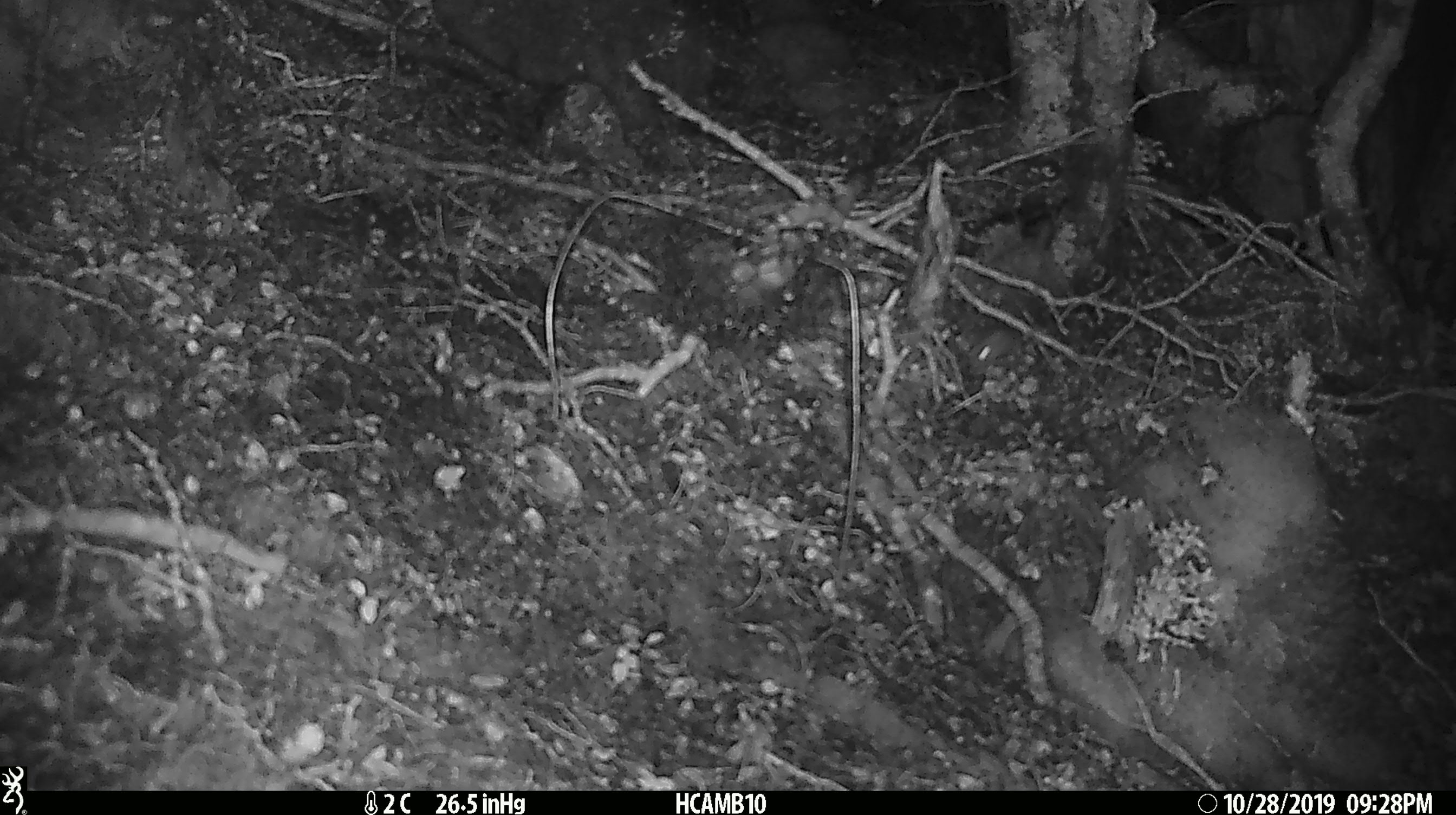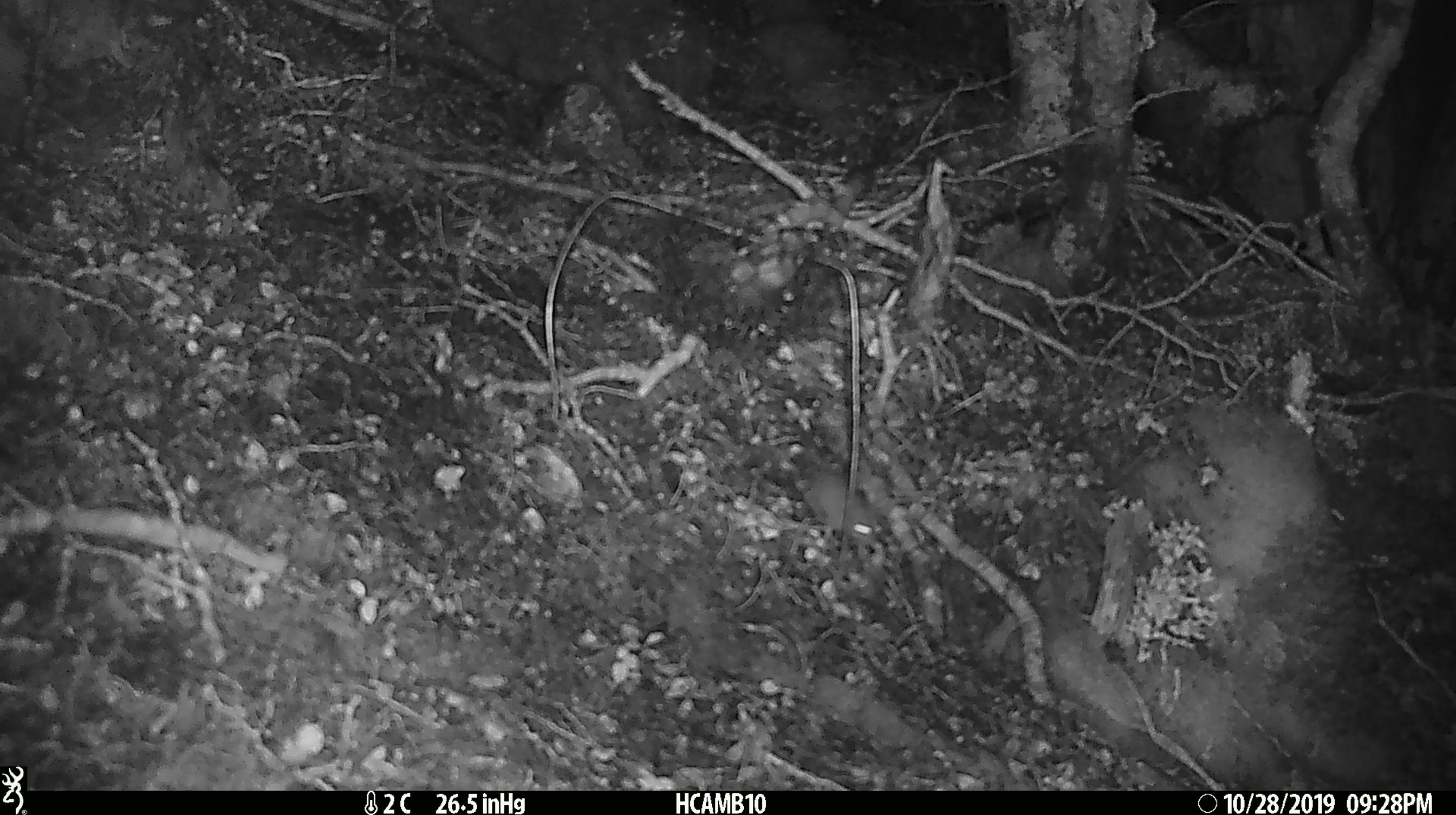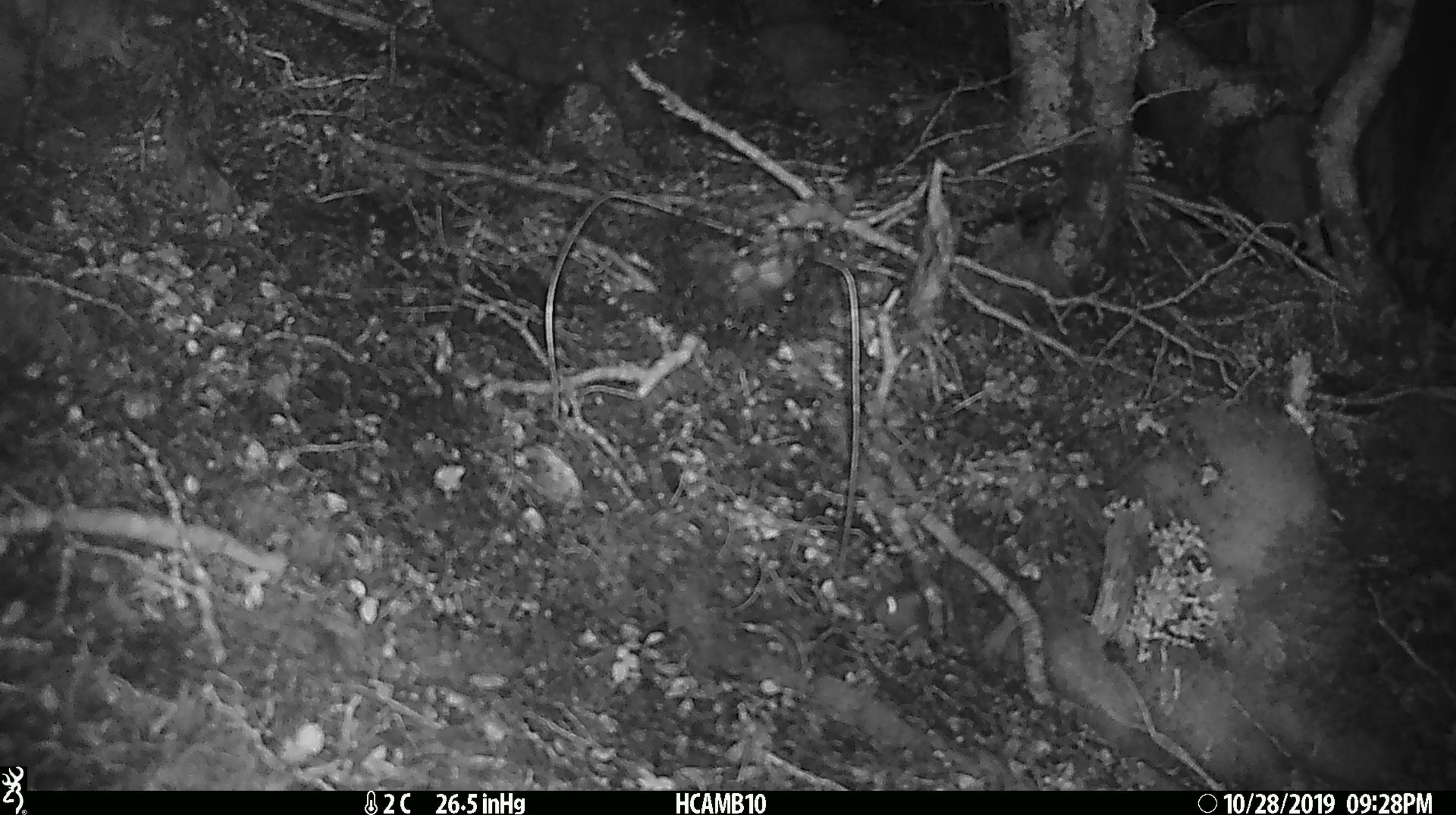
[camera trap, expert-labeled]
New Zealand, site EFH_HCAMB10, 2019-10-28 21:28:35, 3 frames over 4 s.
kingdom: Animalia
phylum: Chordata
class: Mammalia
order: Rodentia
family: Muridae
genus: Mus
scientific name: Mus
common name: mouse